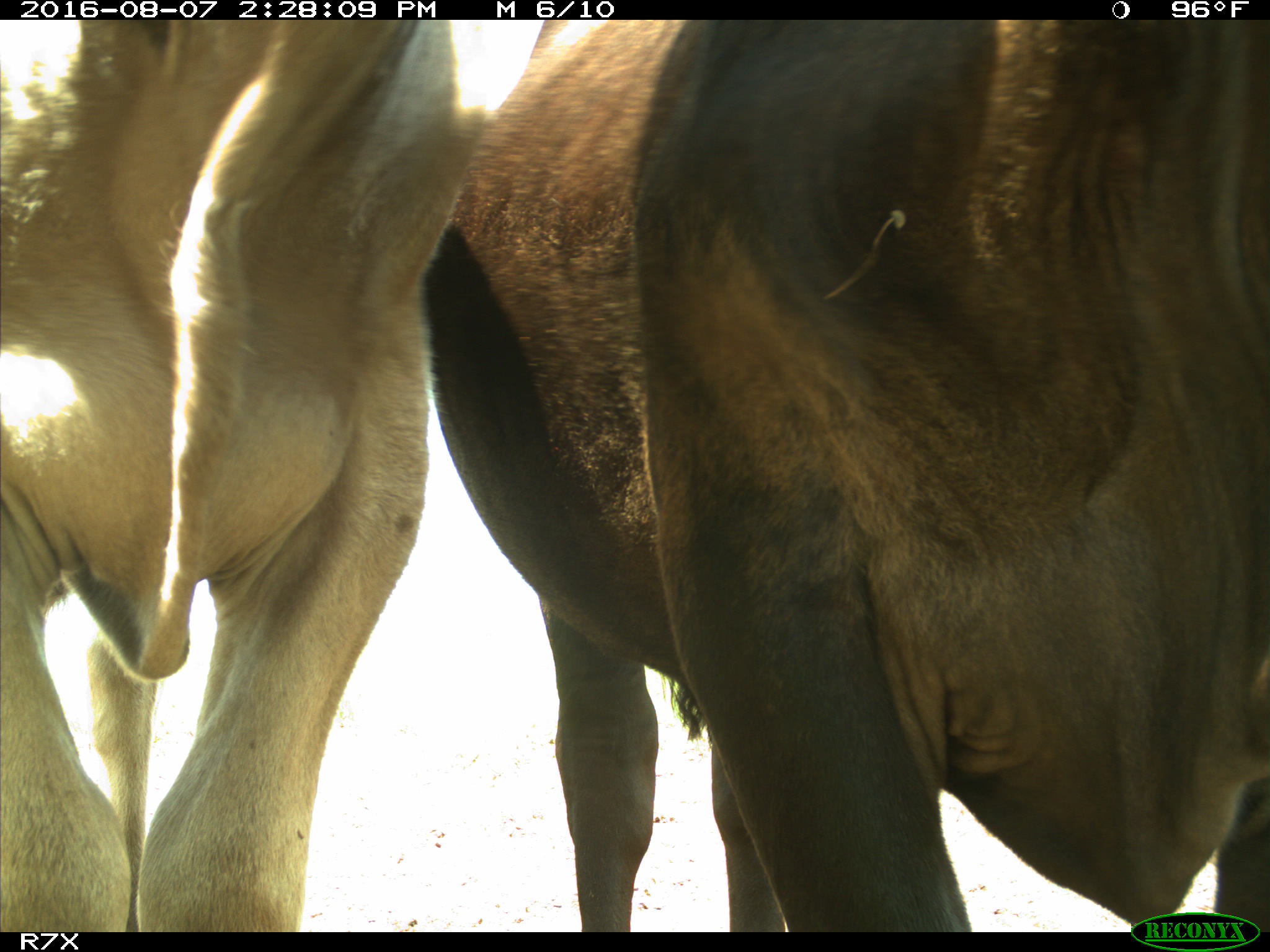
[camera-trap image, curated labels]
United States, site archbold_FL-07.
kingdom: Animalia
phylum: Chordata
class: Mammalia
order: Artiodactyla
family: Bovidae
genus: Bos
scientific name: Bos taurus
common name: domestic cow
Bos taurus (domestic cow).